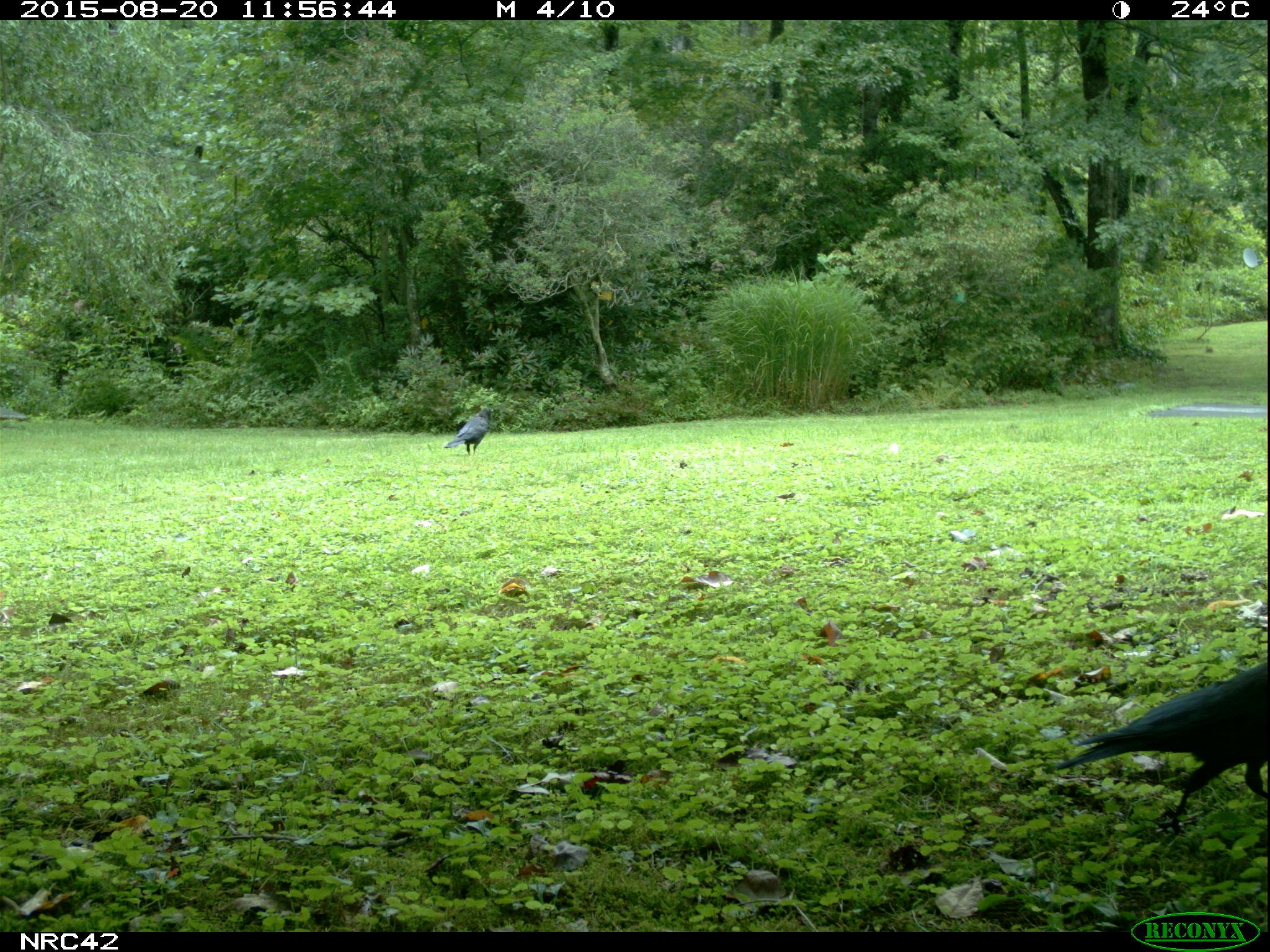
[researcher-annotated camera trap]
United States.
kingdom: Animalia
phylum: Chordata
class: Aves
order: Passeriformes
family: Corvidae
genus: Corvus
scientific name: Corvus brachyrhynchos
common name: american crow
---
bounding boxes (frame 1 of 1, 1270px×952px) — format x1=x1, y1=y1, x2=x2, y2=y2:
American Crow: x1=1072, y1=647, x2=1268, y2=830; x1=450, y1=411, x2=498, y2=461